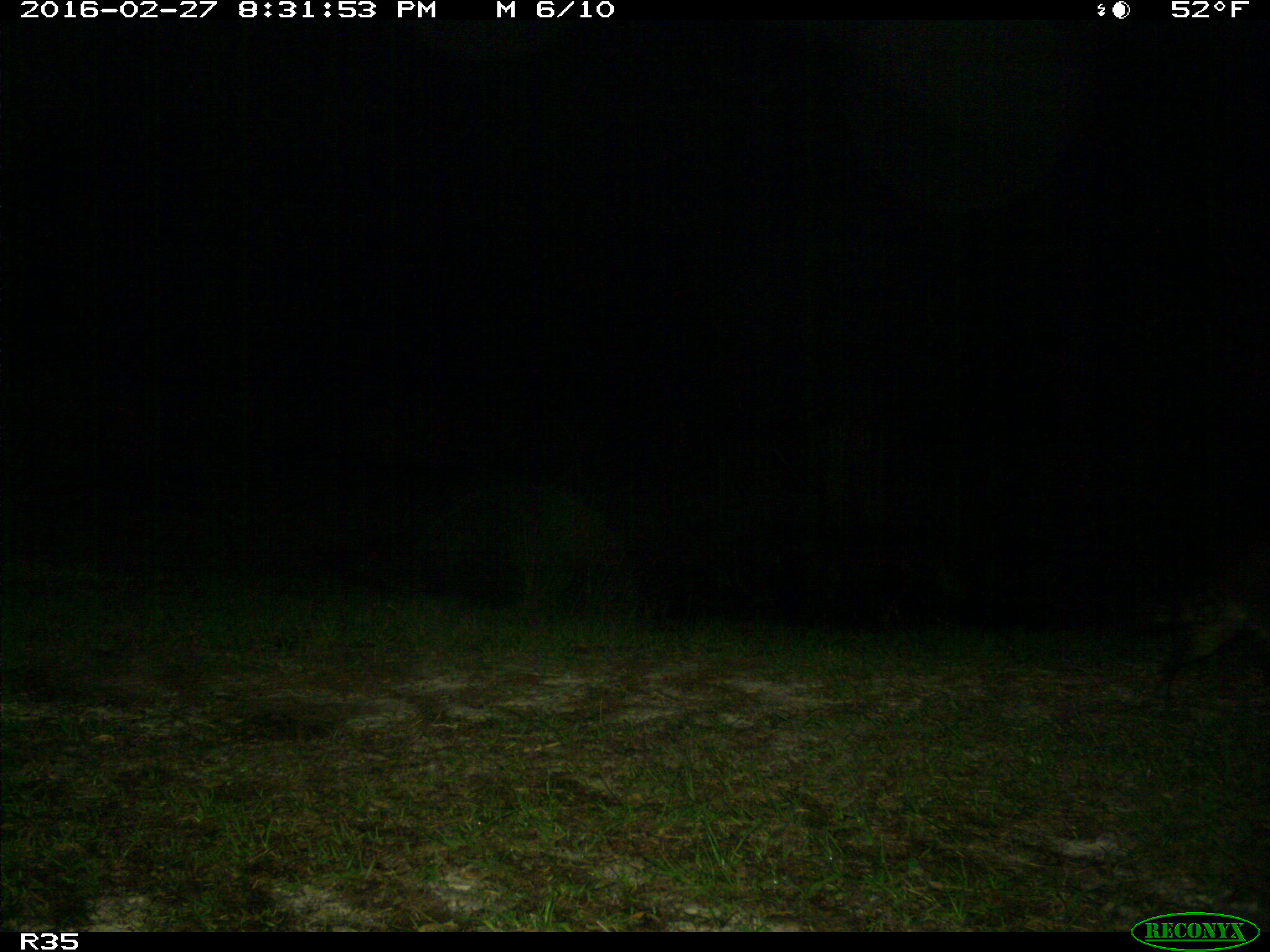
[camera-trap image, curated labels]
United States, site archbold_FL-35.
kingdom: Animalia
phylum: Chordata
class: Mammalia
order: Carnivora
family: Procyonidae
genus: Procyon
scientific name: Procyon lotor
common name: common raccoon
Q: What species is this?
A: Procyon lotor (common raccoon).